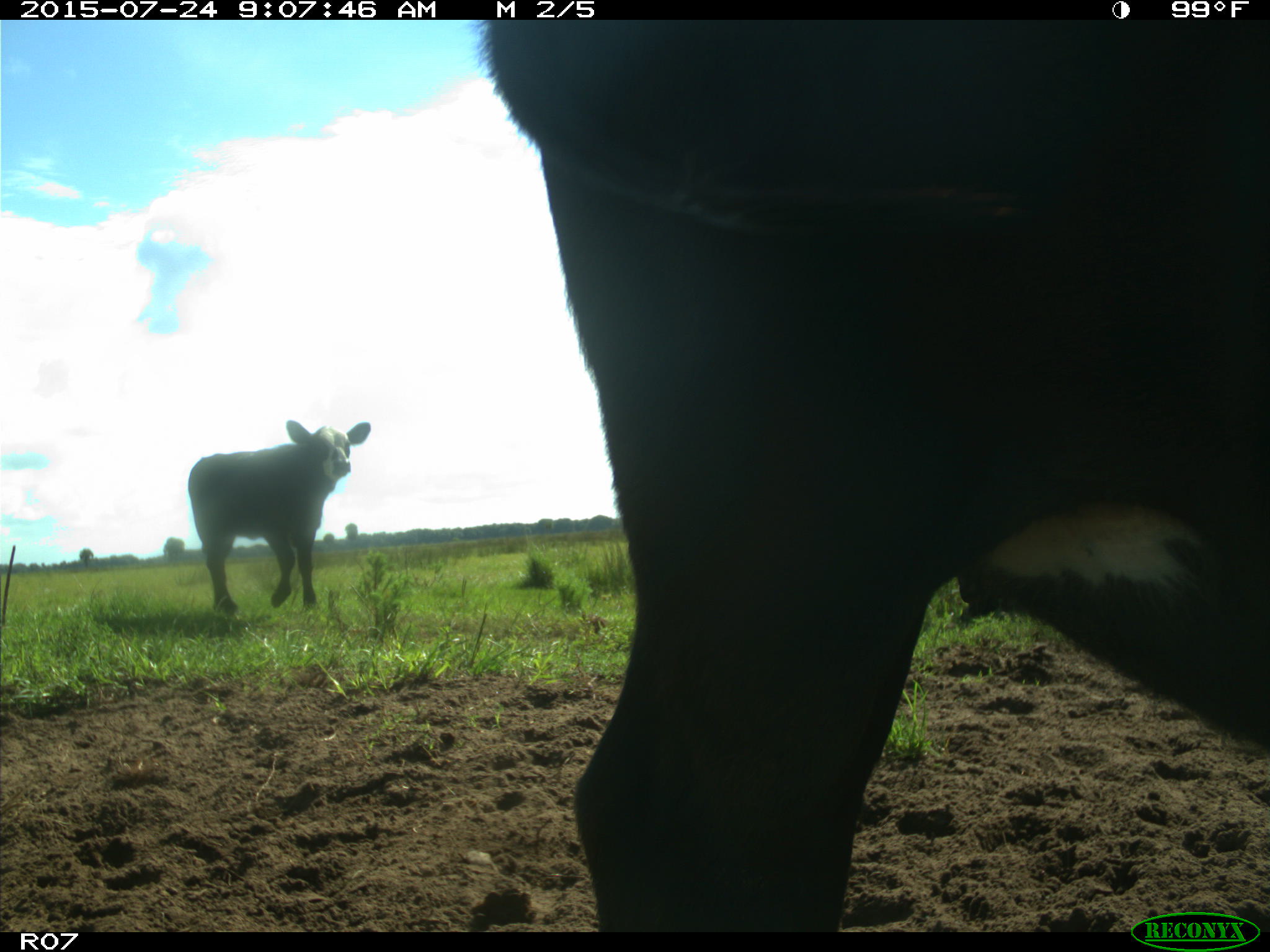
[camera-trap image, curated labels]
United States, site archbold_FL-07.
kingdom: Animalia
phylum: Chordata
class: Mammalia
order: Artiodactyla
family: Bovidae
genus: Bos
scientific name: Bos taurus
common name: domestic cow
Bos taurus (domestic cow).